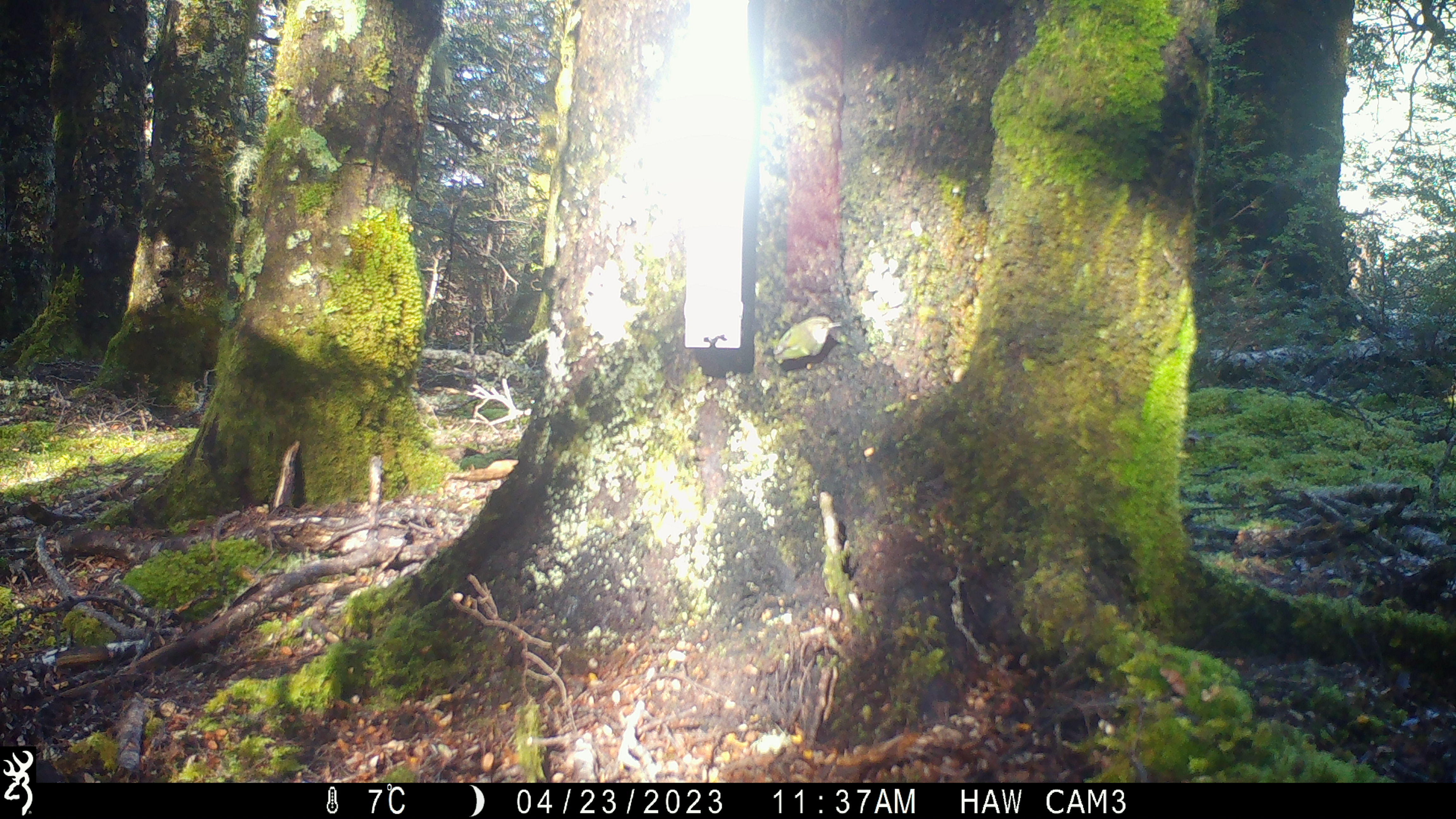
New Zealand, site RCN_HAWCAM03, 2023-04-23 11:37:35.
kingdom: Animalia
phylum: Chordata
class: Aves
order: Passeriformes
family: Acanthisittidae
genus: Acanthisitta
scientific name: Acanthisitta chloris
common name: rifleman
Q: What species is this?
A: Rifleman (Acanthisitta chloris).